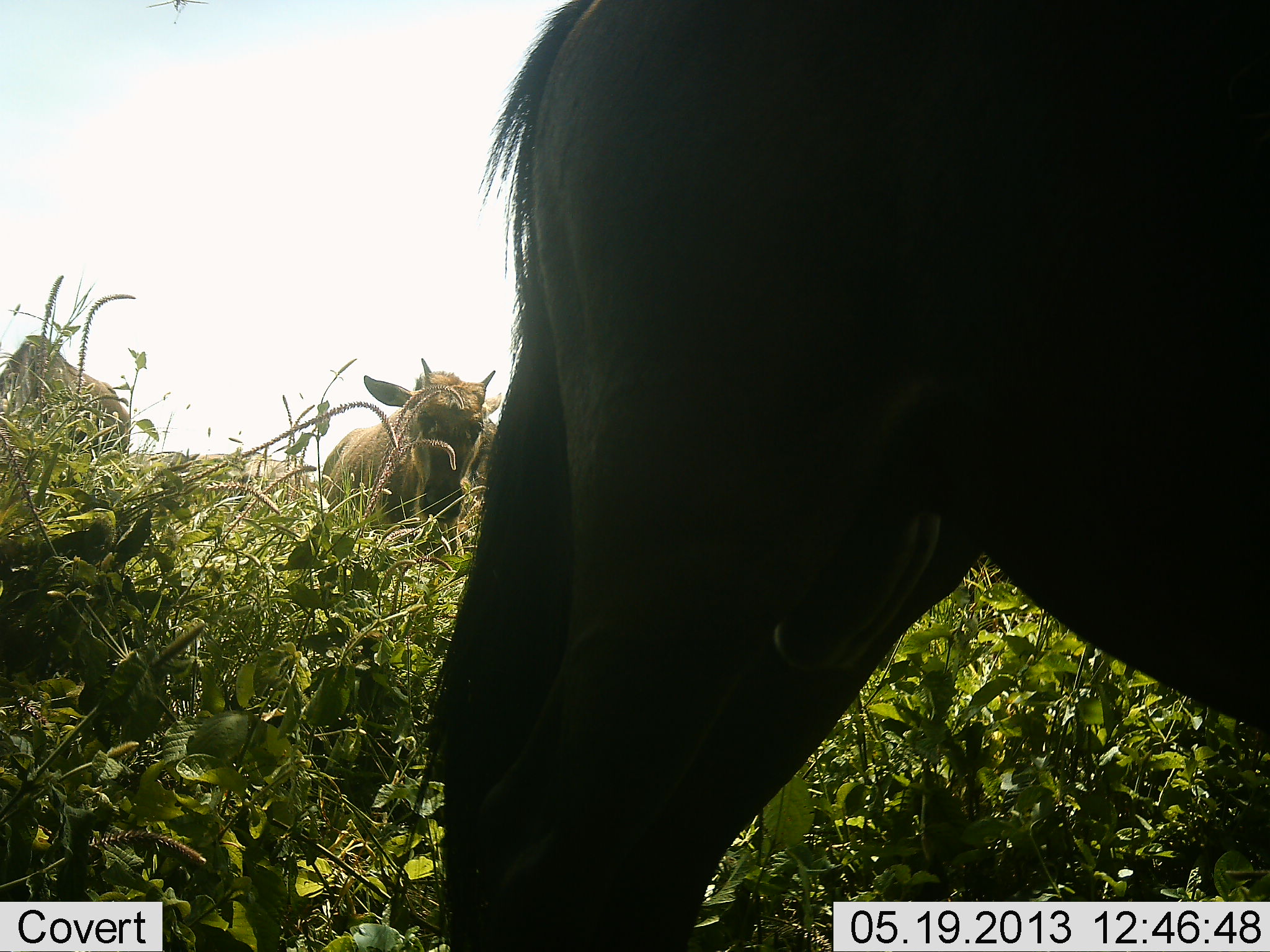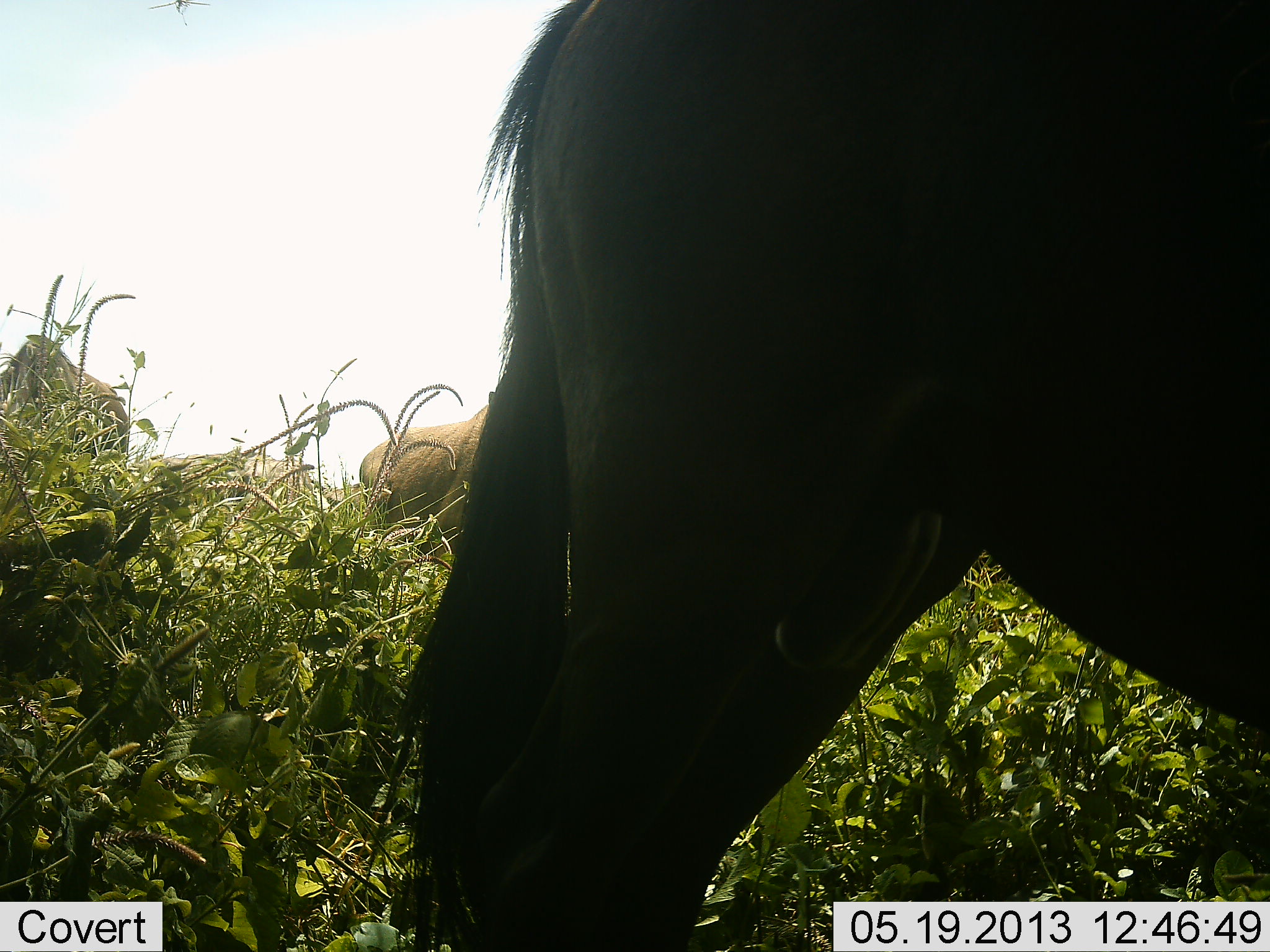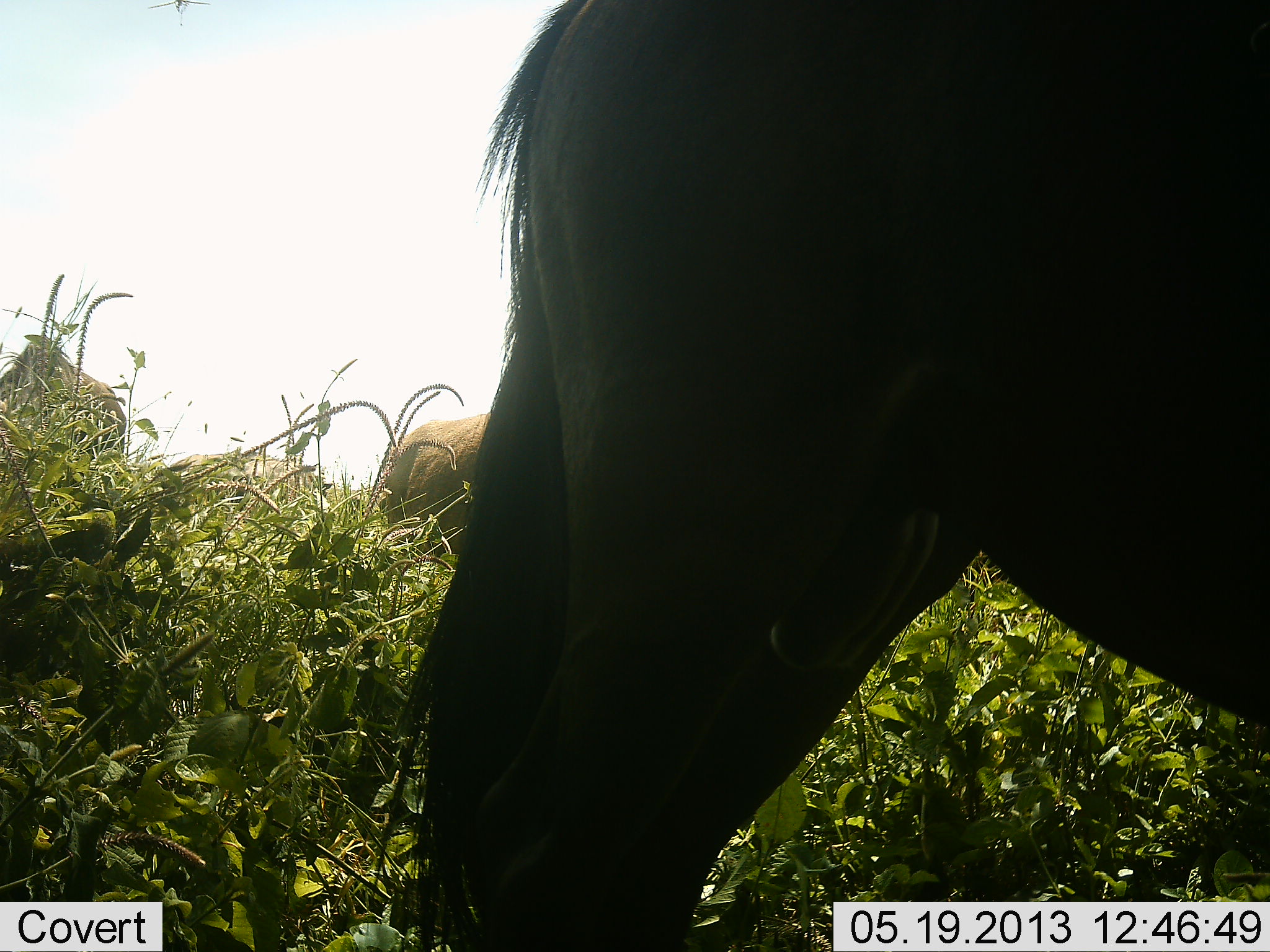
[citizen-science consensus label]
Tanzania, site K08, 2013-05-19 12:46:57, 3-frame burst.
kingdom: Animalia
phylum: Chordata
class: Mammalia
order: Artiodactyla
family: Bovidae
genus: Connochaetes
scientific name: Connochaetes taurinus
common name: blue wildebeest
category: wildebeest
Wildebeest (blue wildebeest) (Connochaetes taurinus), count 3. Behavior (volunteer vote fractions): standing 67%, resting 0%, moving 25%, interacting 0%. Young present (vote fraction): 33%. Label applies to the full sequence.